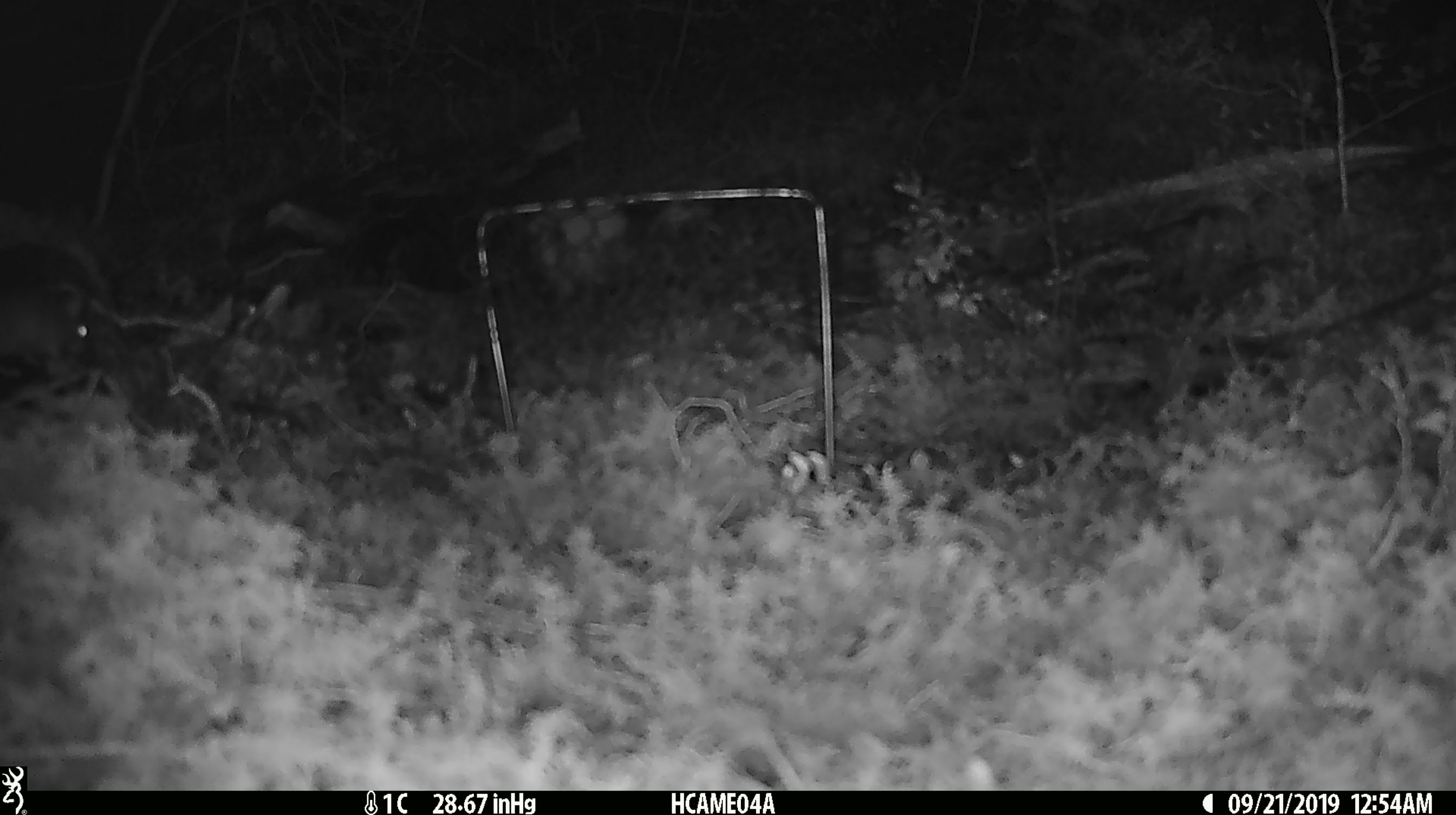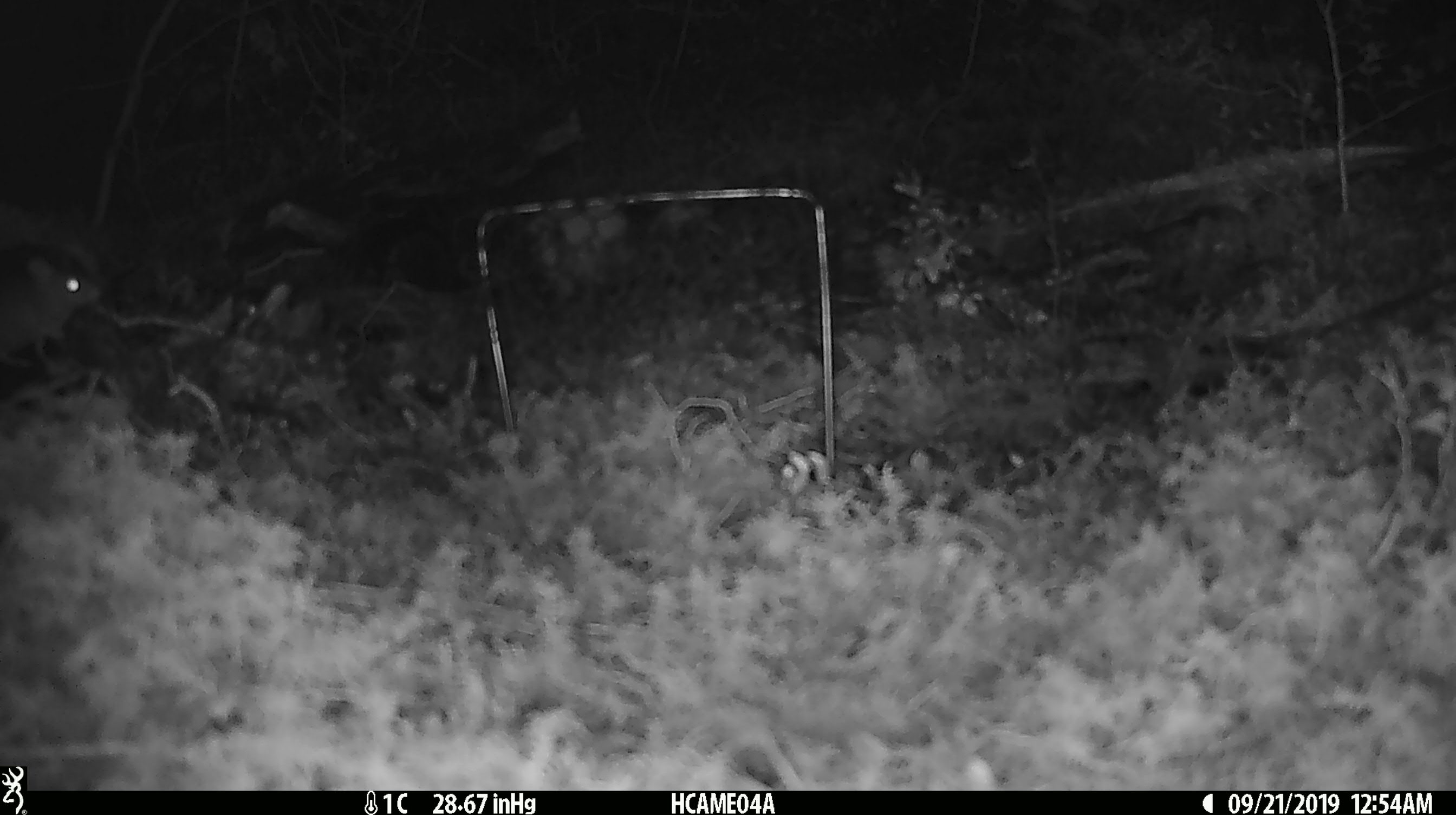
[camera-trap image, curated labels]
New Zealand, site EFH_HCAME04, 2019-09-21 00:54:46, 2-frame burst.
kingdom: Animalia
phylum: Chordata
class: Mammalia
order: Rodentia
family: Muridae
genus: Mus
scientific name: Mus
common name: mouse